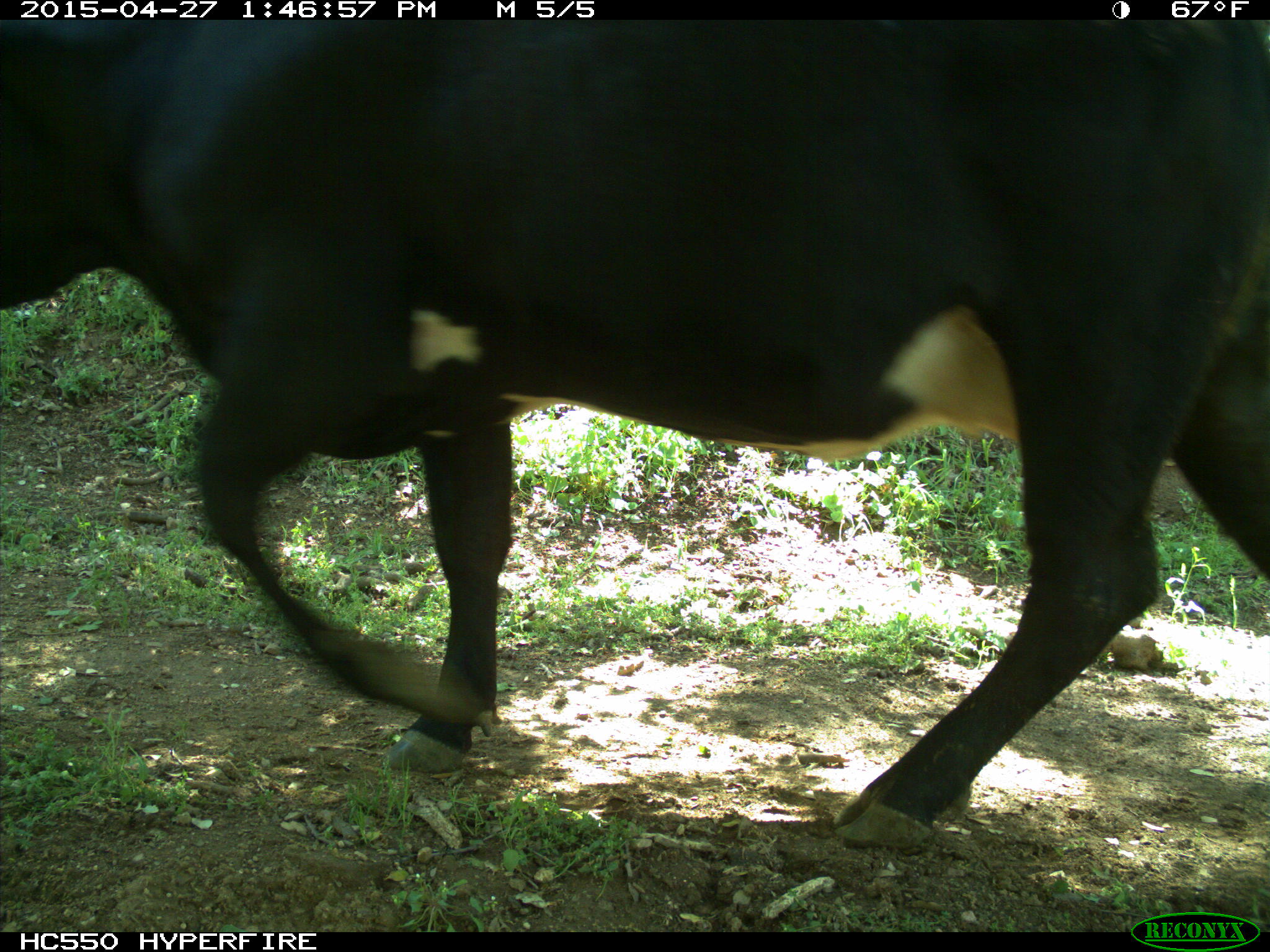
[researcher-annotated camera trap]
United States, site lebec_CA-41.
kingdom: Animalia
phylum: Chordata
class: Mammalia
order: Artiodactyla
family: Bovidae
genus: Bos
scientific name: Bos taurus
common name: domestic cow